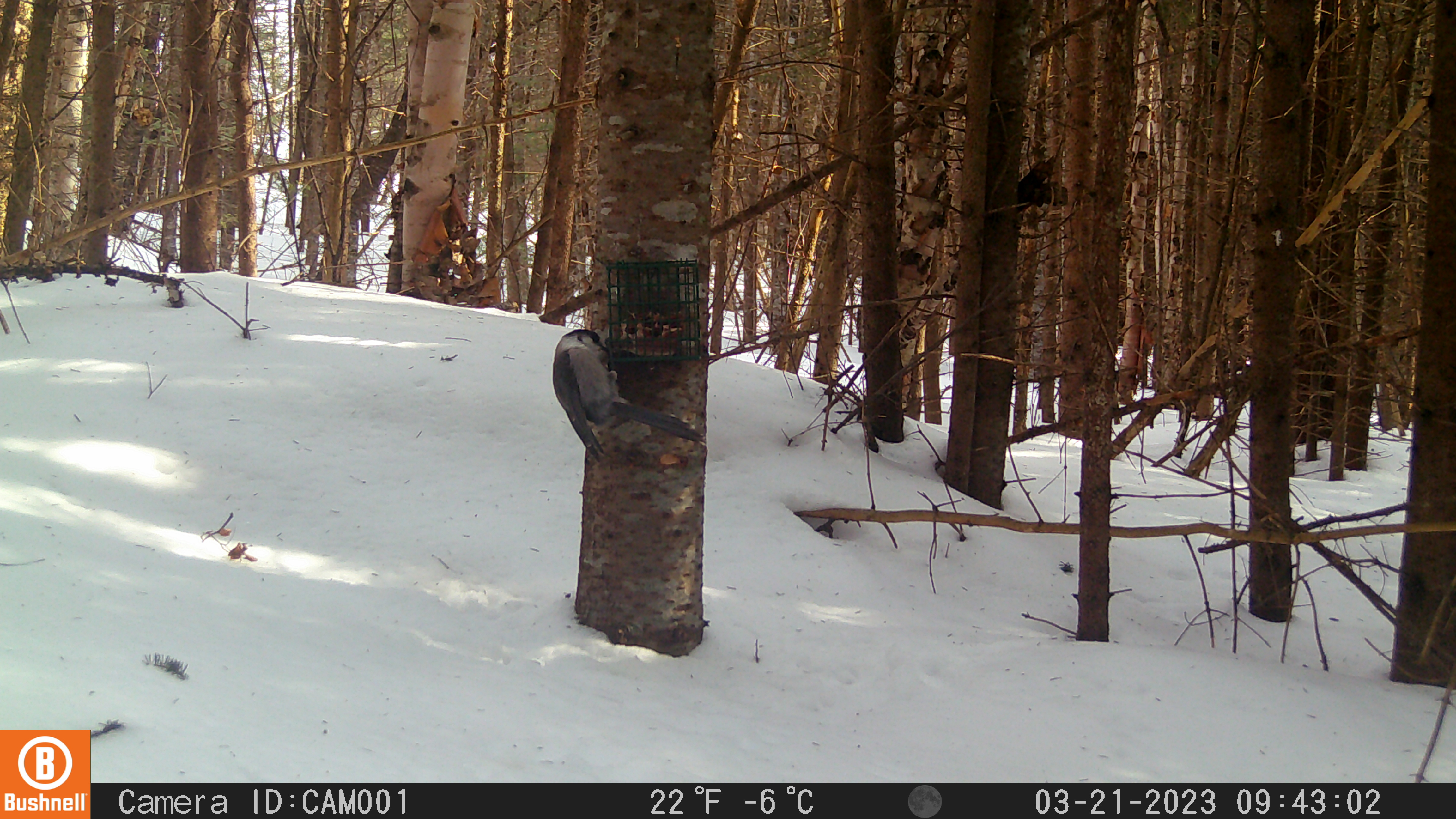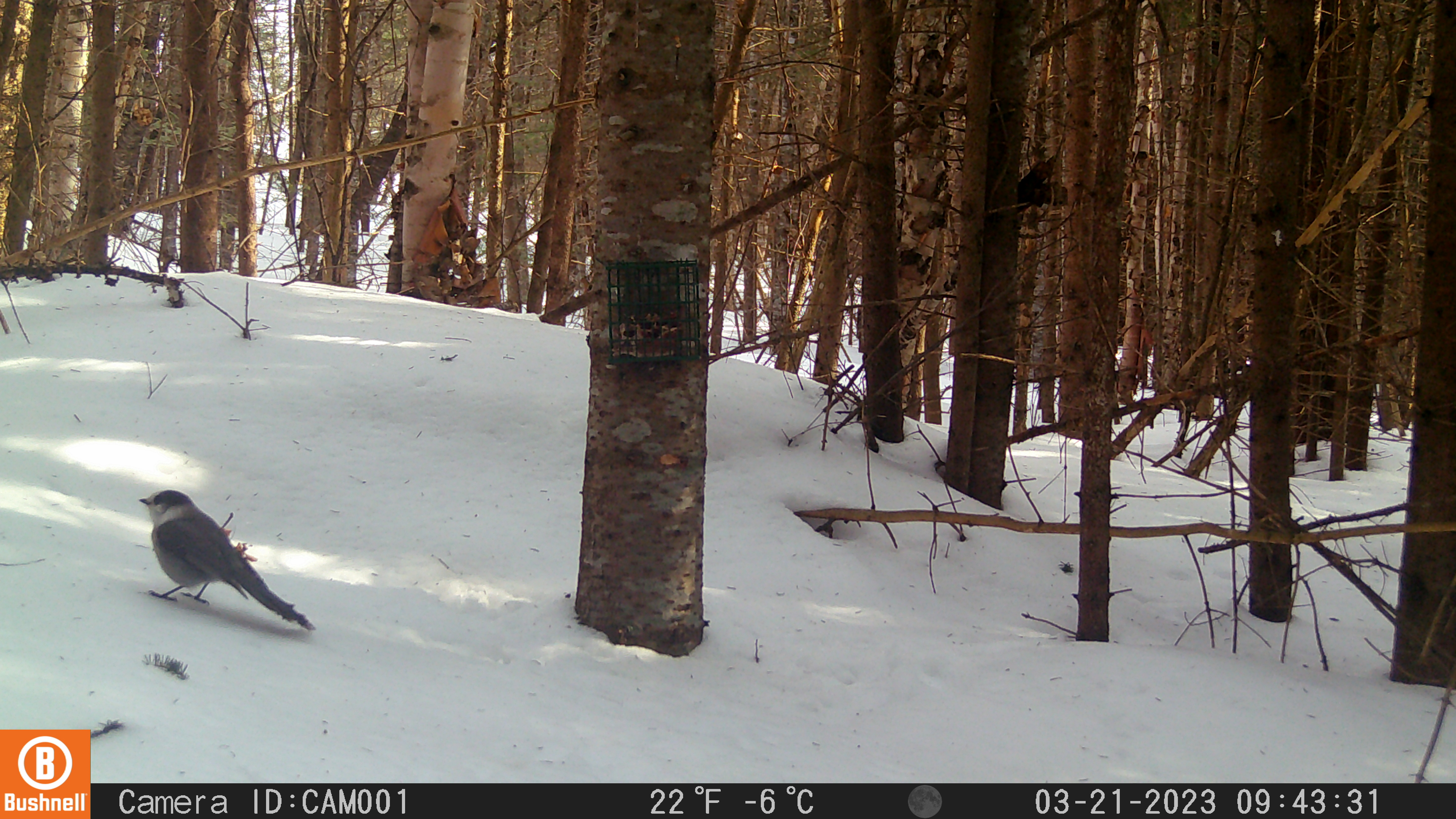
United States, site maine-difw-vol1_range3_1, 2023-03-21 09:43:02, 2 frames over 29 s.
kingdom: Animalia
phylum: Chordata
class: Aves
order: Passeriformes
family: Corvidae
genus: Perisoreus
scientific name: Perisoreus canadensis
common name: canada jay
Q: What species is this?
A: Canada jay (Perisoreus canadensis).